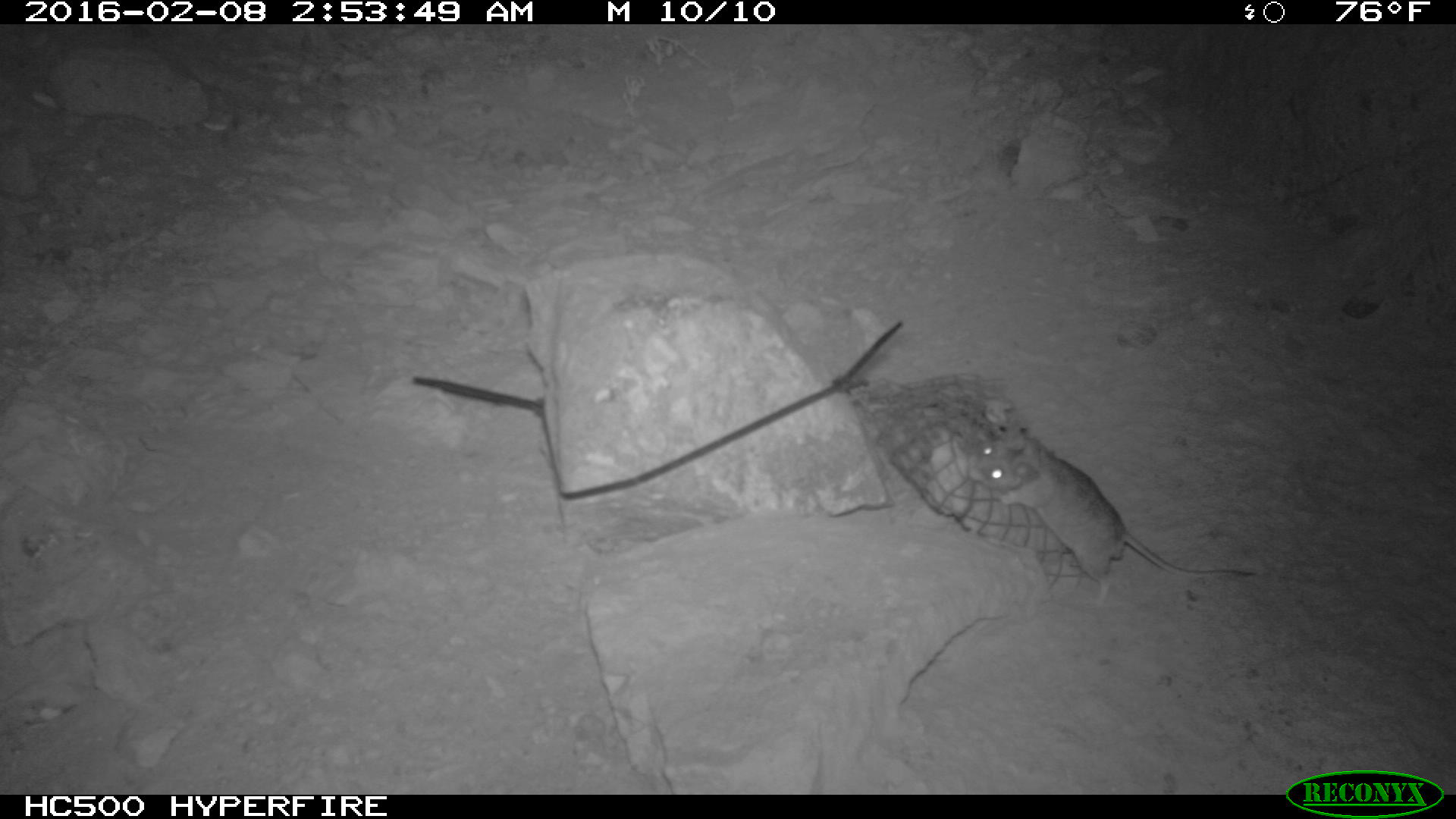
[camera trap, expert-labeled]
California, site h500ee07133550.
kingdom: Animalia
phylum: Chordata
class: Mammalia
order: Rodentia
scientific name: Rodentia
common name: rodent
Rodent (Rodentia).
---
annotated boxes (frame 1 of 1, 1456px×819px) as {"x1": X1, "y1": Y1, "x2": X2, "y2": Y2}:
rodent: {"x1": 970, "y1": 435, "x2": 1258, "y2": 608}